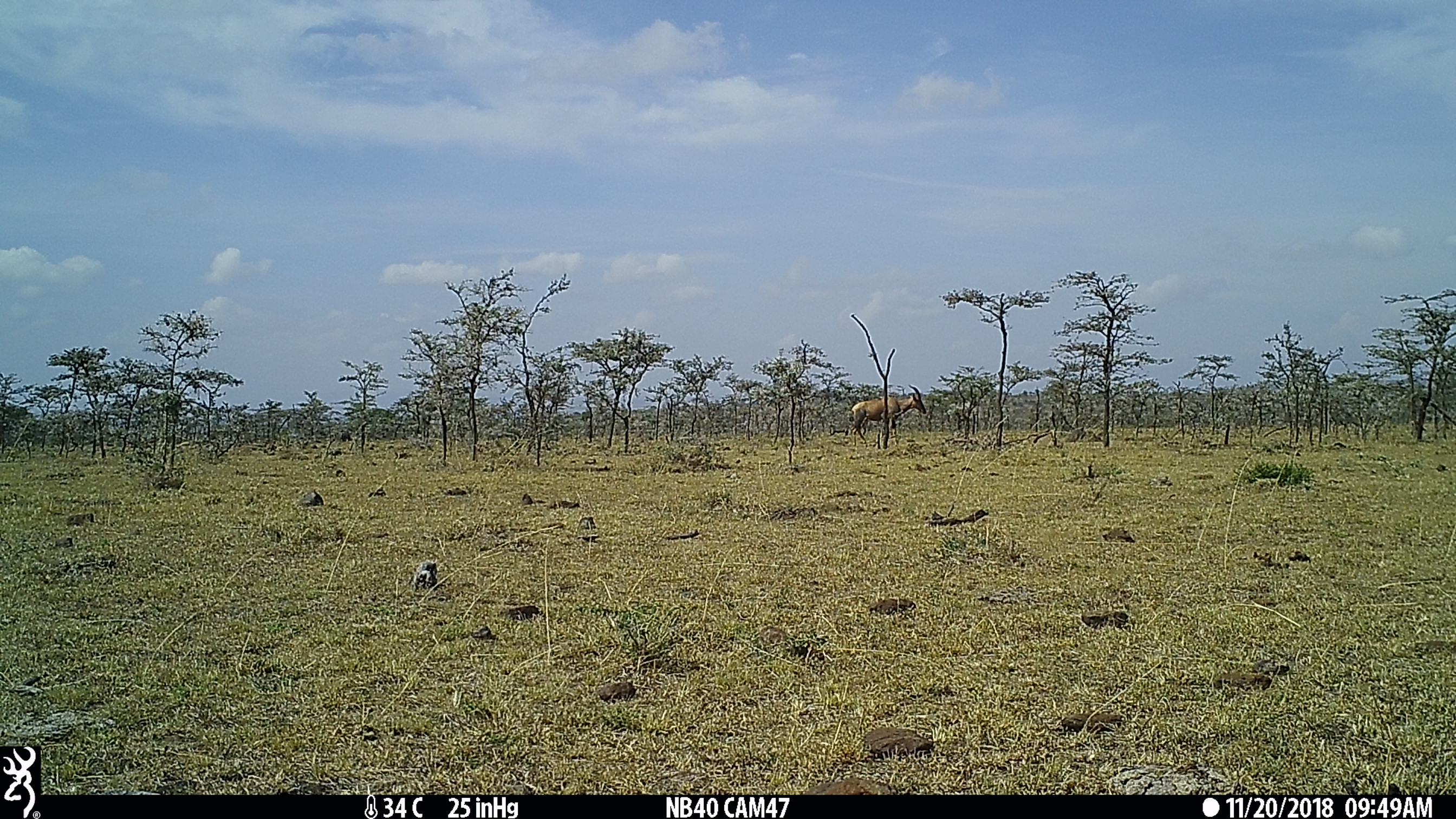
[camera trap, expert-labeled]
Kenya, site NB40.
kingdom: Animalia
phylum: Chordata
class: Mammalia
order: Artiodactyla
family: Bovidae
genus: Damaliscus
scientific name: Damaliscus lunatus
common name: topi